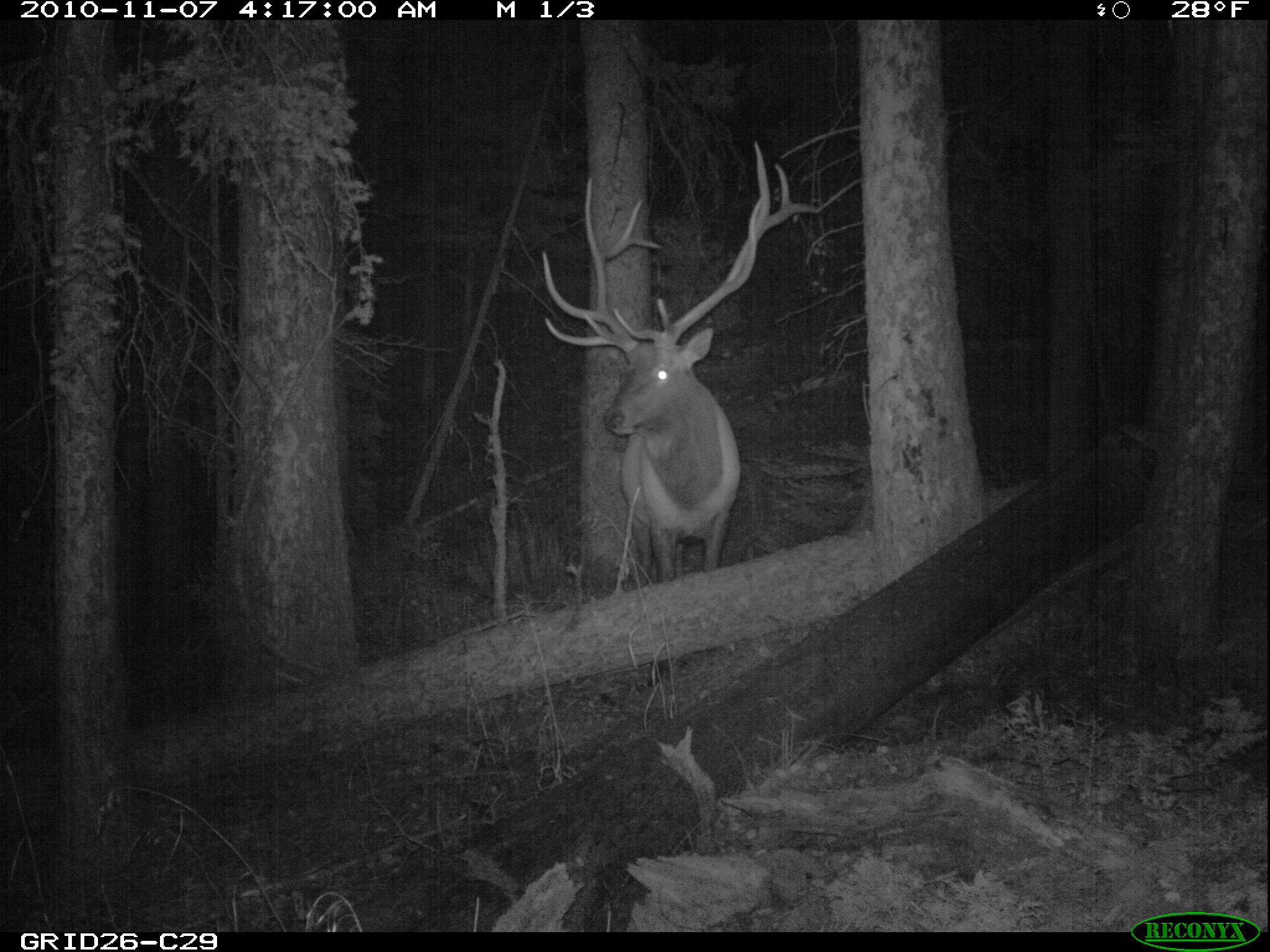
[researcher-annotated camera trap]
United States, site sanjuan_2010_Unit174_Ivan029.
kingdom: Animalia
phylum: Chordata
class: Mammalia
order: Artiodactyla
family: Cervidae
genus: Cervus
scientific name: Cervus elaphus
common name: red deer